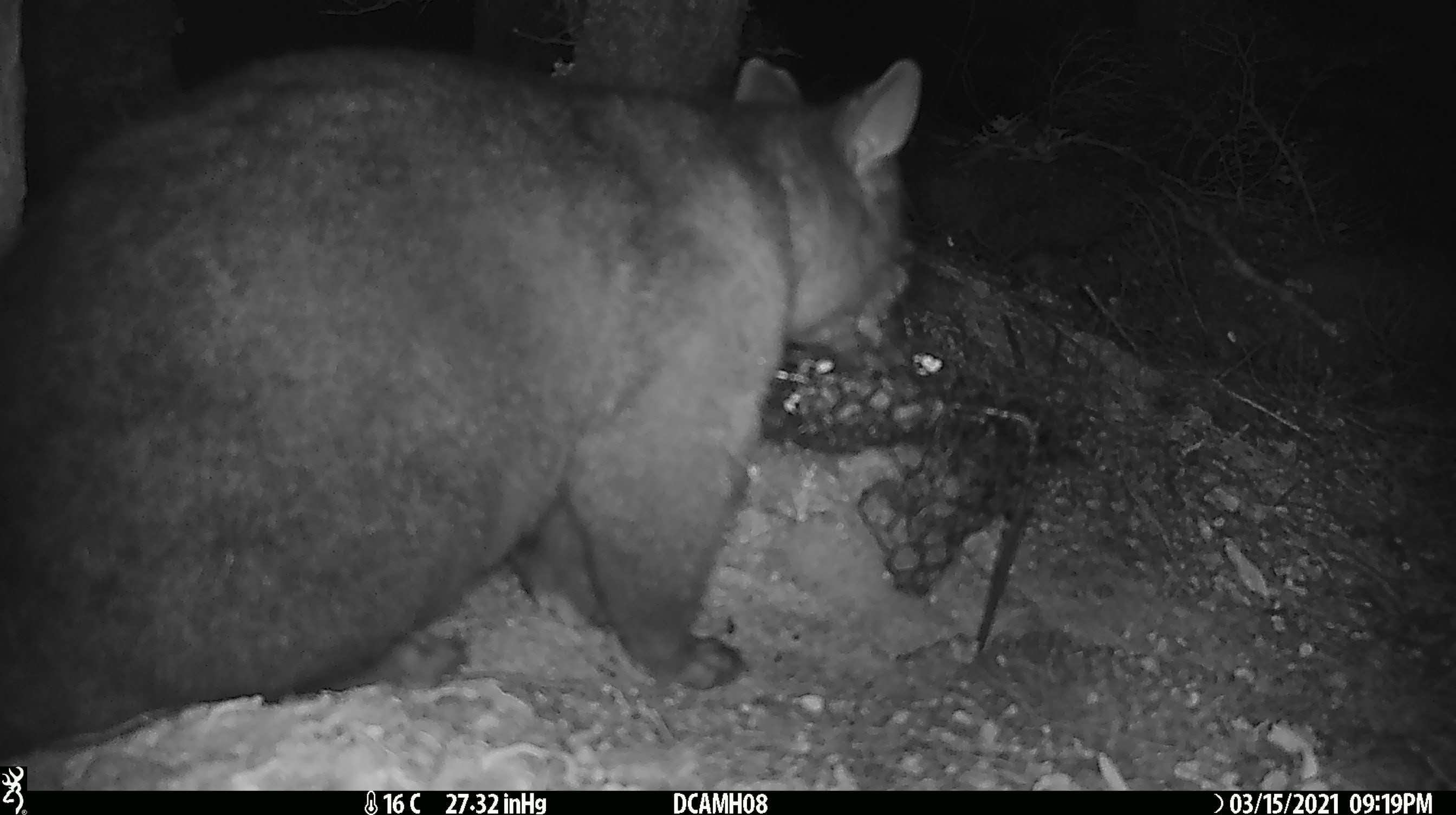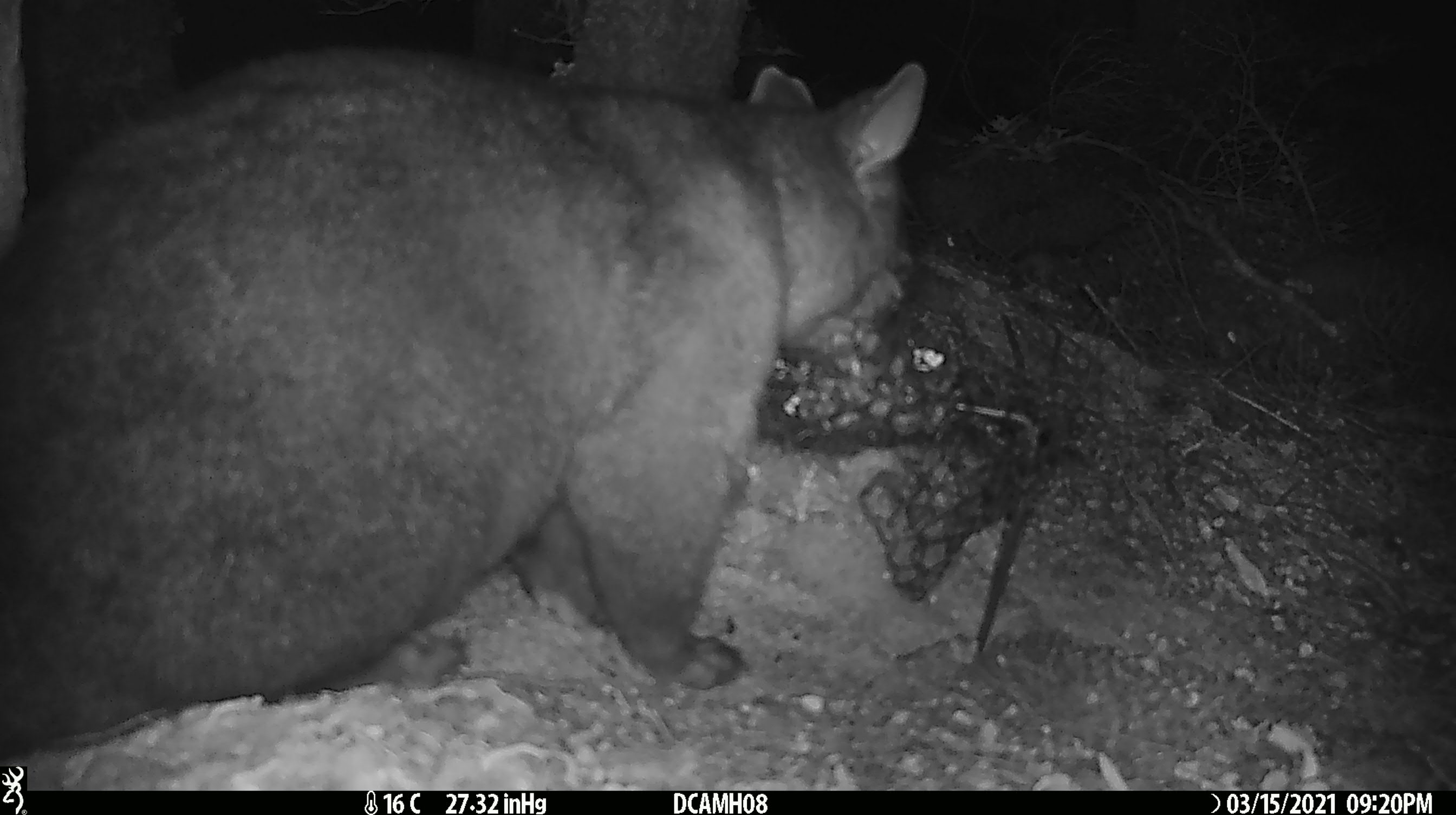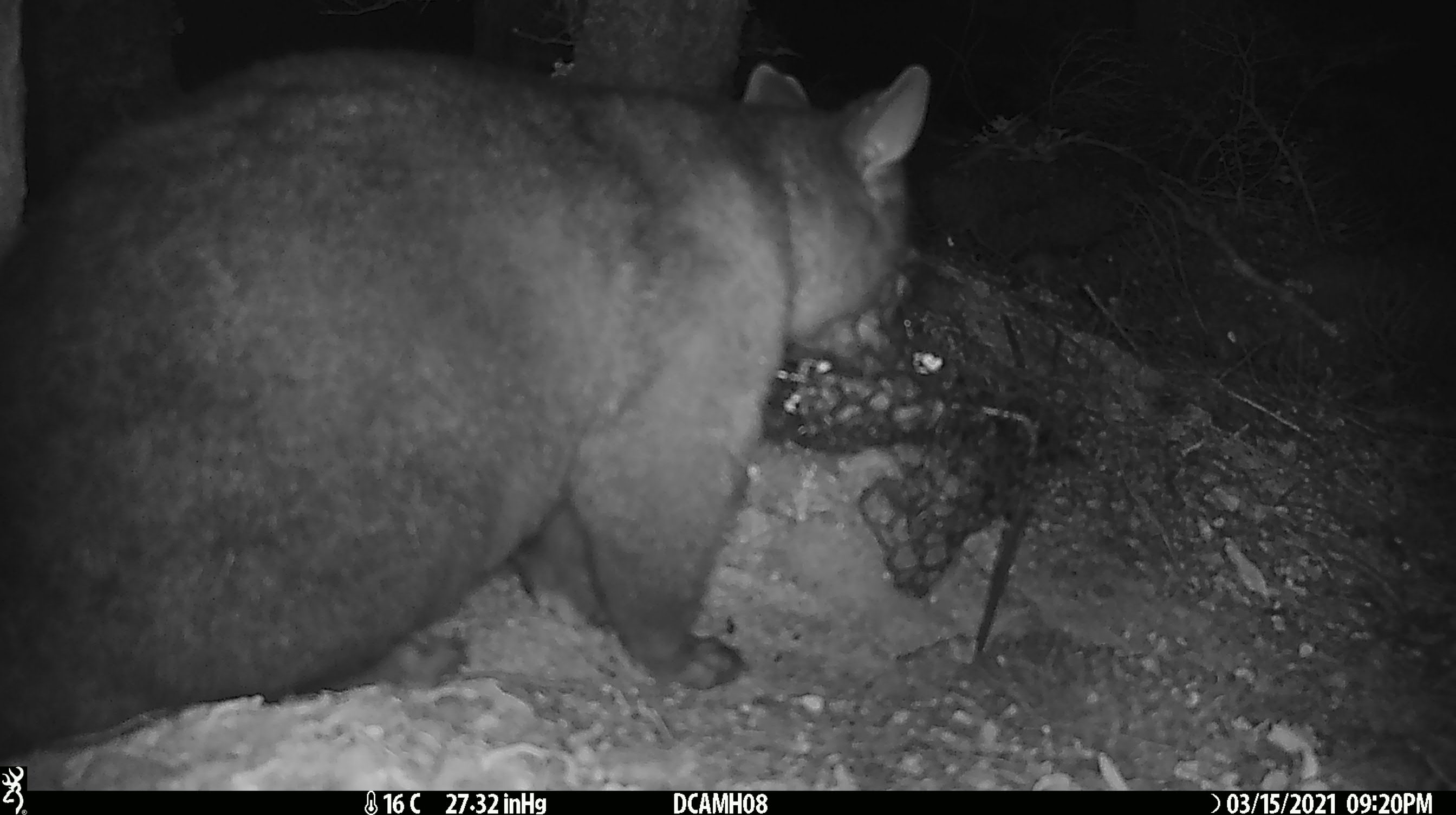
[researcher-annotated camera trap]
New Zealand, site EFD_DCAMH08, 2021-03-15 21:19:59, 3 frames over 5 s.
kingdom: Animalia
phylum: Chordata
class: Mammalia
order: Diprotodontia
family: Phalangeridae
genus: Trichosurus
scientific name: Trichosurus vulpecula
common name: common brushtail possum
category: possum